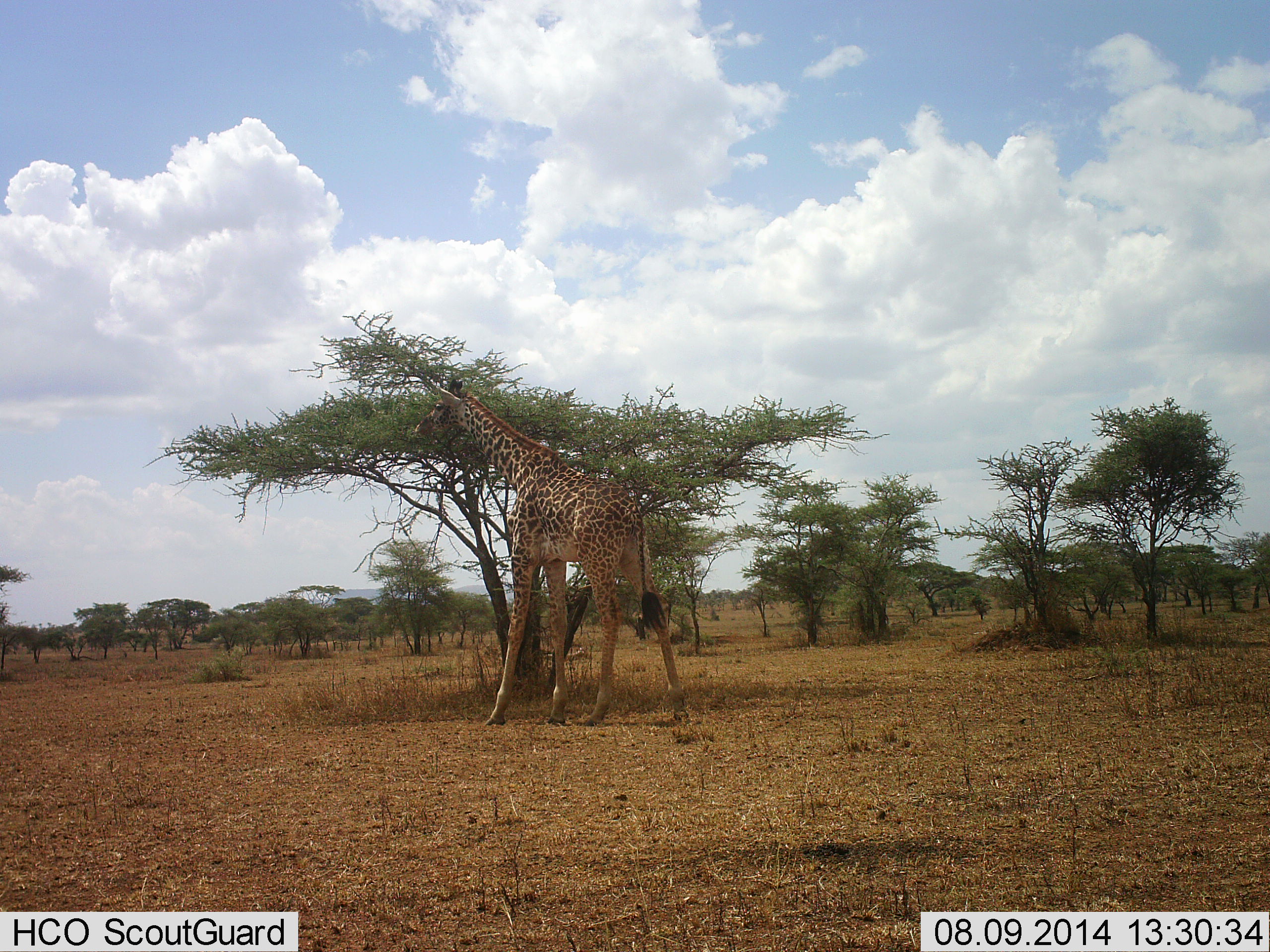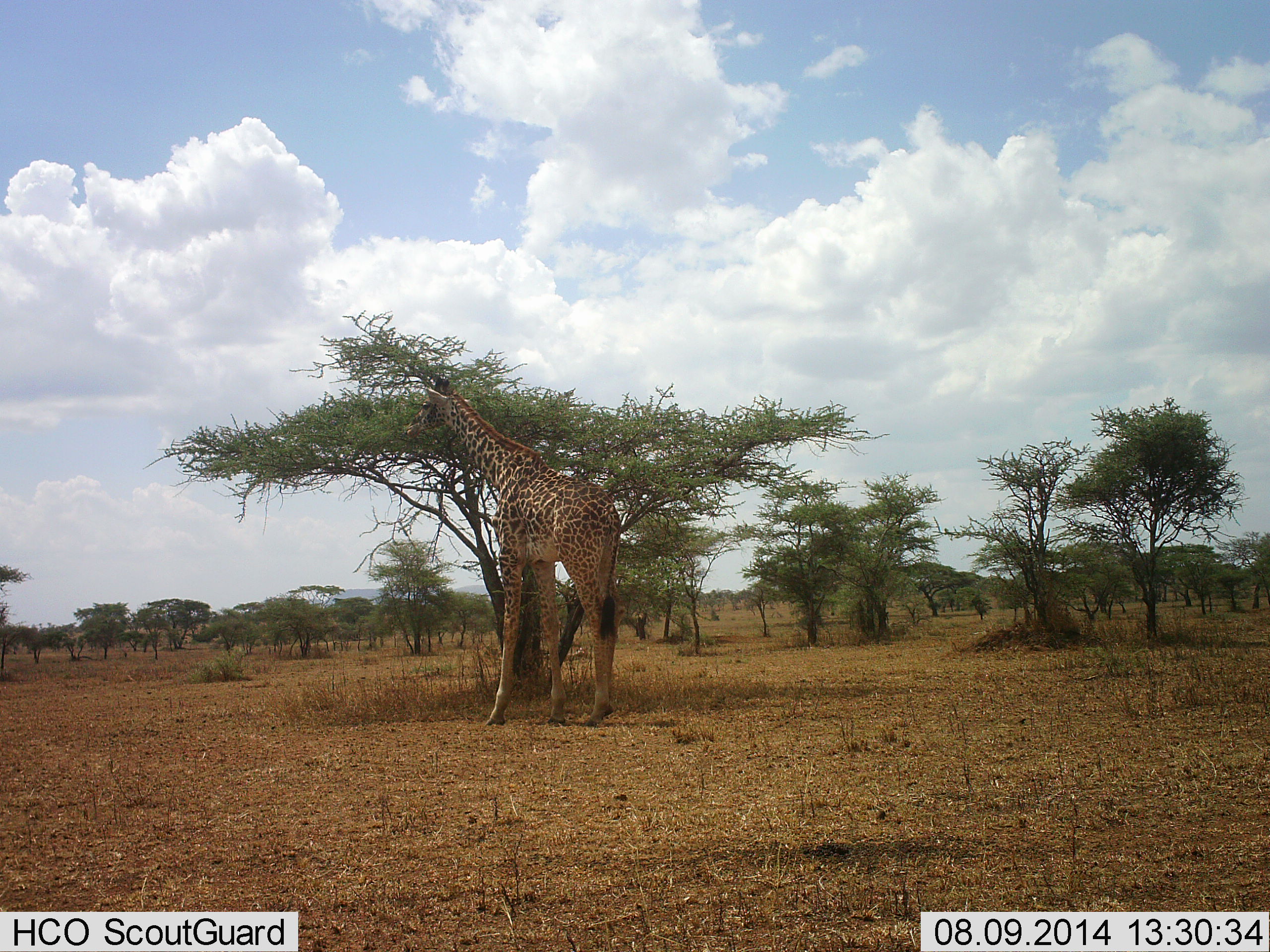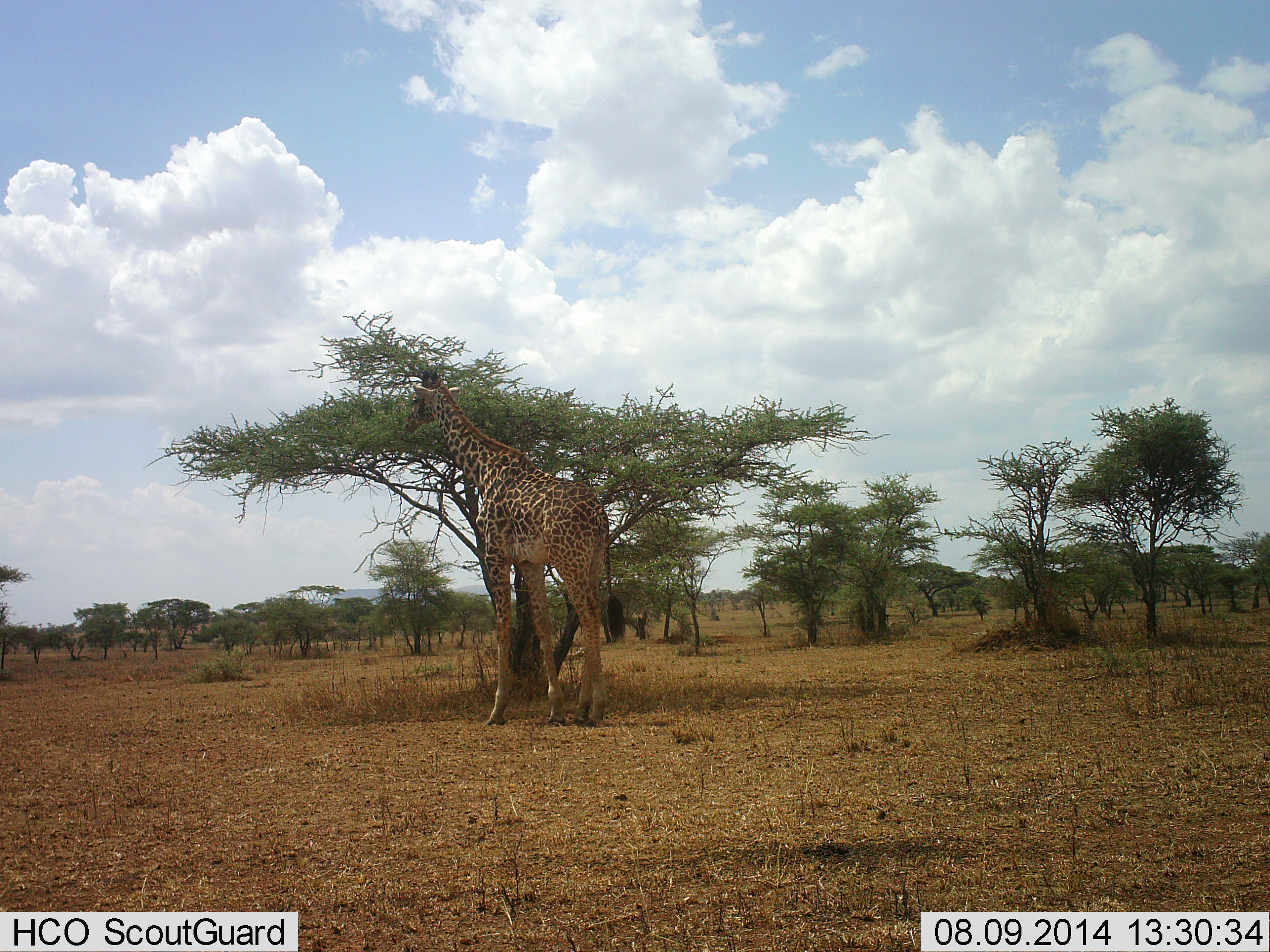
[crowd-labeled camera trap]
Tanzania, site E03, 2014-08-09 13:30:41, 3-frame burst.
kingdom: Animalia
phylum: Chordata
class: Mammalia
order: Artiodactyla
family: Giraffidae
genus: Giraffa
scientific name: Giraffa camelopardalis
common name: giraffe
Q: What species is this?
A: Giraffe (Giraffa camelopardalis).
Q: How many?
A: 1.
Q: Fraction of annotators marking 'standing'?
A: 20%.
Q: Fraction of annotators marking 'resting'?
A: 0%.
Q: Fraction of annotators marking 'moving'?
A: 10%.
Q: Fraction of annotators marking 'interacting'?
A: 0%.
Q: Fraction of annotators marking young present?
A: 0%.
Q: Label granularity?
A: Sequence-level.